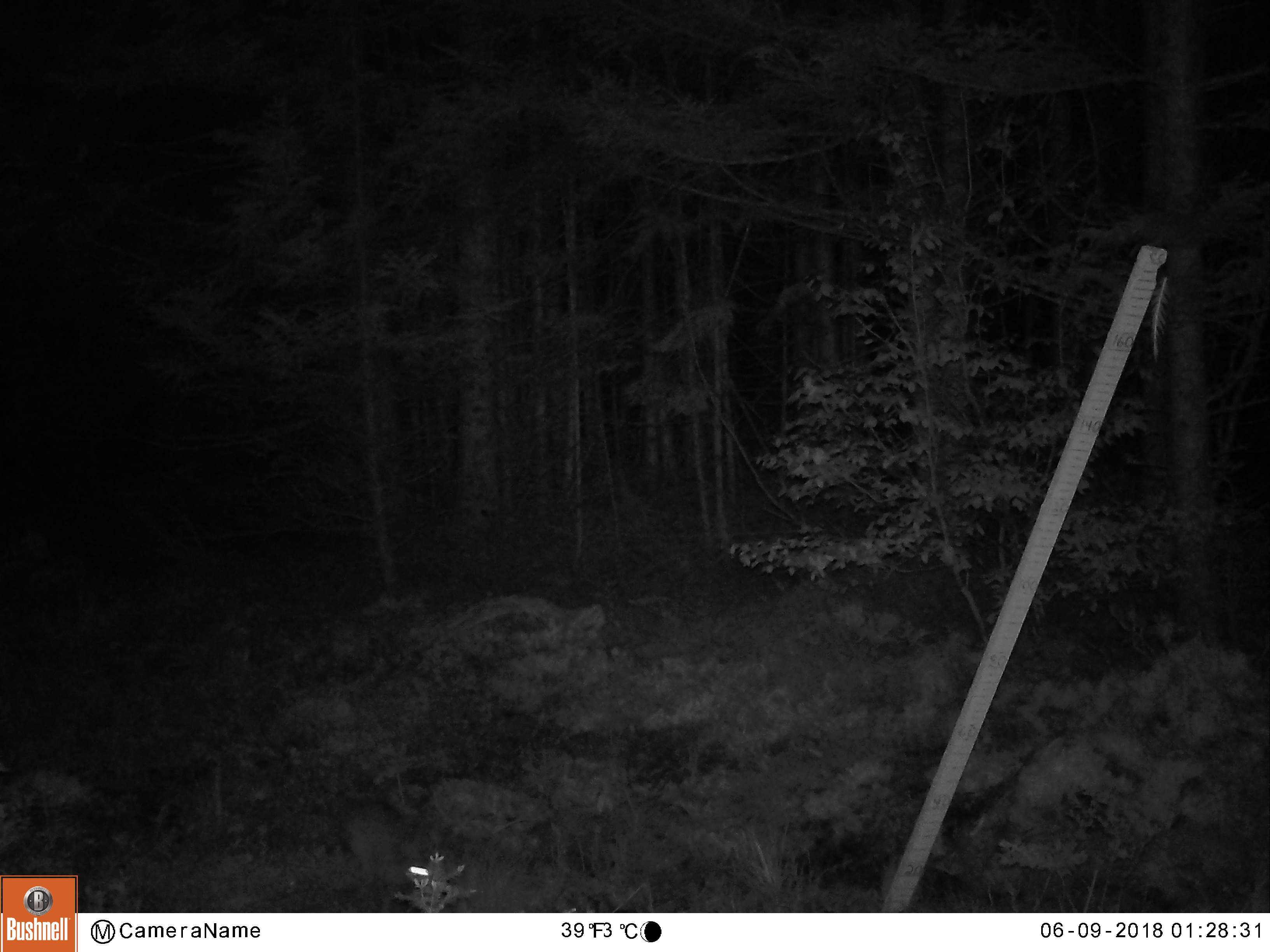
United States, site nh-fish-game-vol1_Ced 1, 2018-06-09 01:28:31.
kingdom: Animalia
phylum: Chordata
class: Mammalia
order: Lagomorpha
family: Leporidae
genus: Lepus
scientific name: Lepus americanus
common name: snowshoe hare